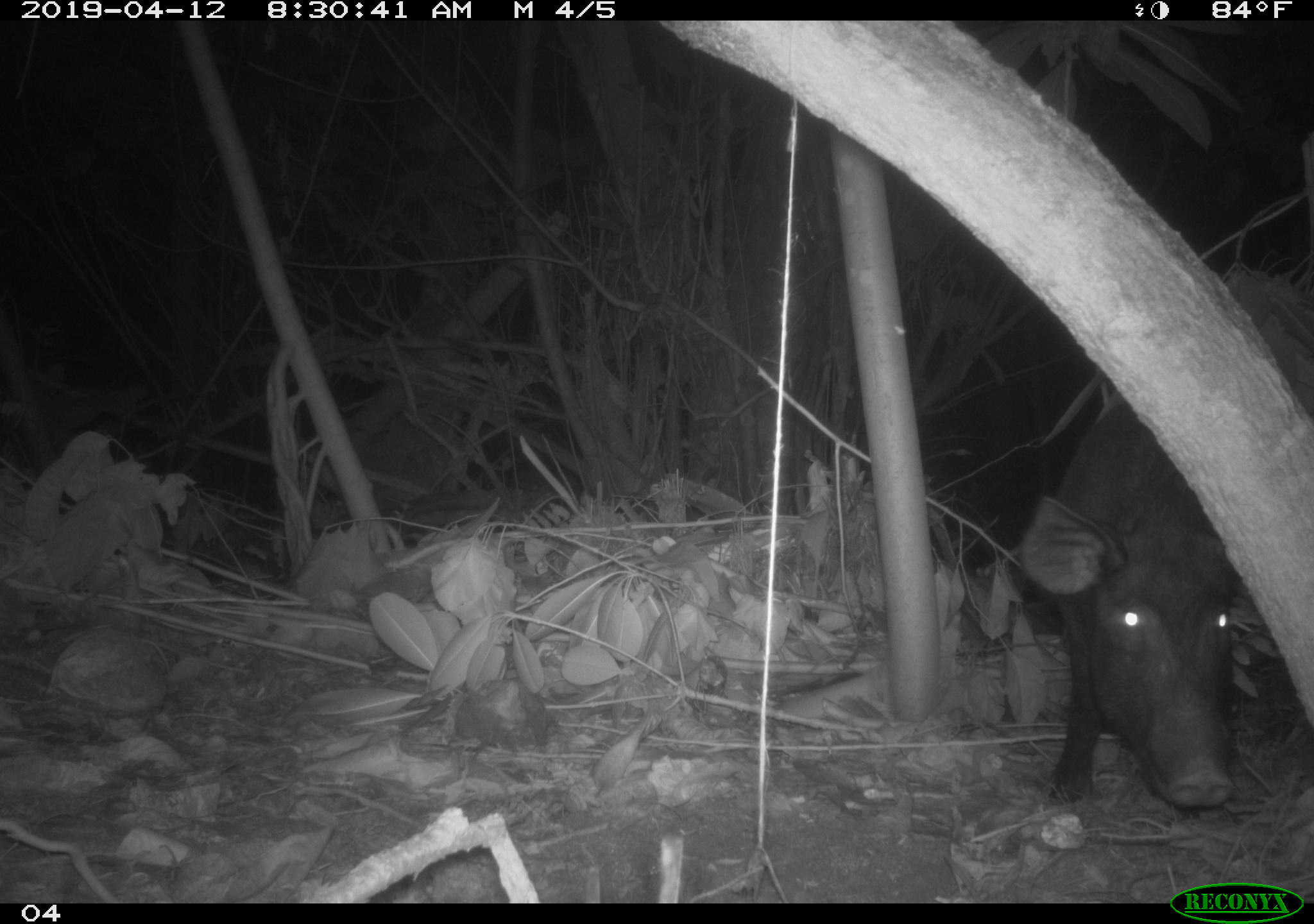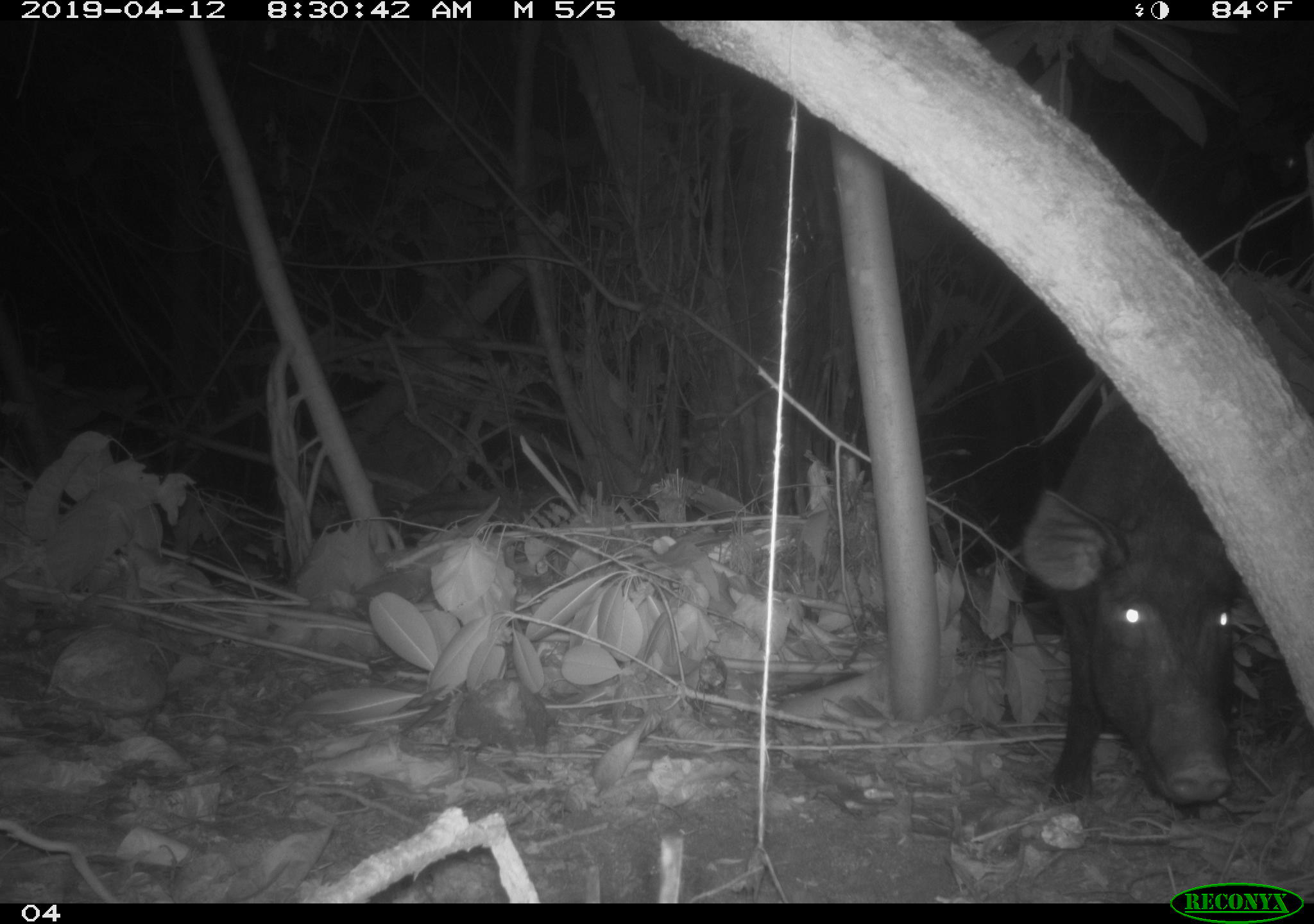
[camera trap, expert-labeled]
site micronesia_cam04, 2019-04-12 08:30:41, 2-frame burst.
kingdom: Animalia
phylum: Chordata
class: Mammalia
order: Artiodactyla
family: Suidae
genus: Sus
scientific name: Sus scrofa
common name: pig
Pig (Sus scrofa).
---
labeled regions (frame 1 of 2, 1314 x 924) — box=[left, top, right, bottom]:
pig: box=[1014, 389, 1250, 812]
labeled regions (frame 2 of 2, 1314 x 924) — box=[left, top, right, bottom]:
pig: box=[1020, 379, 1252, 809]